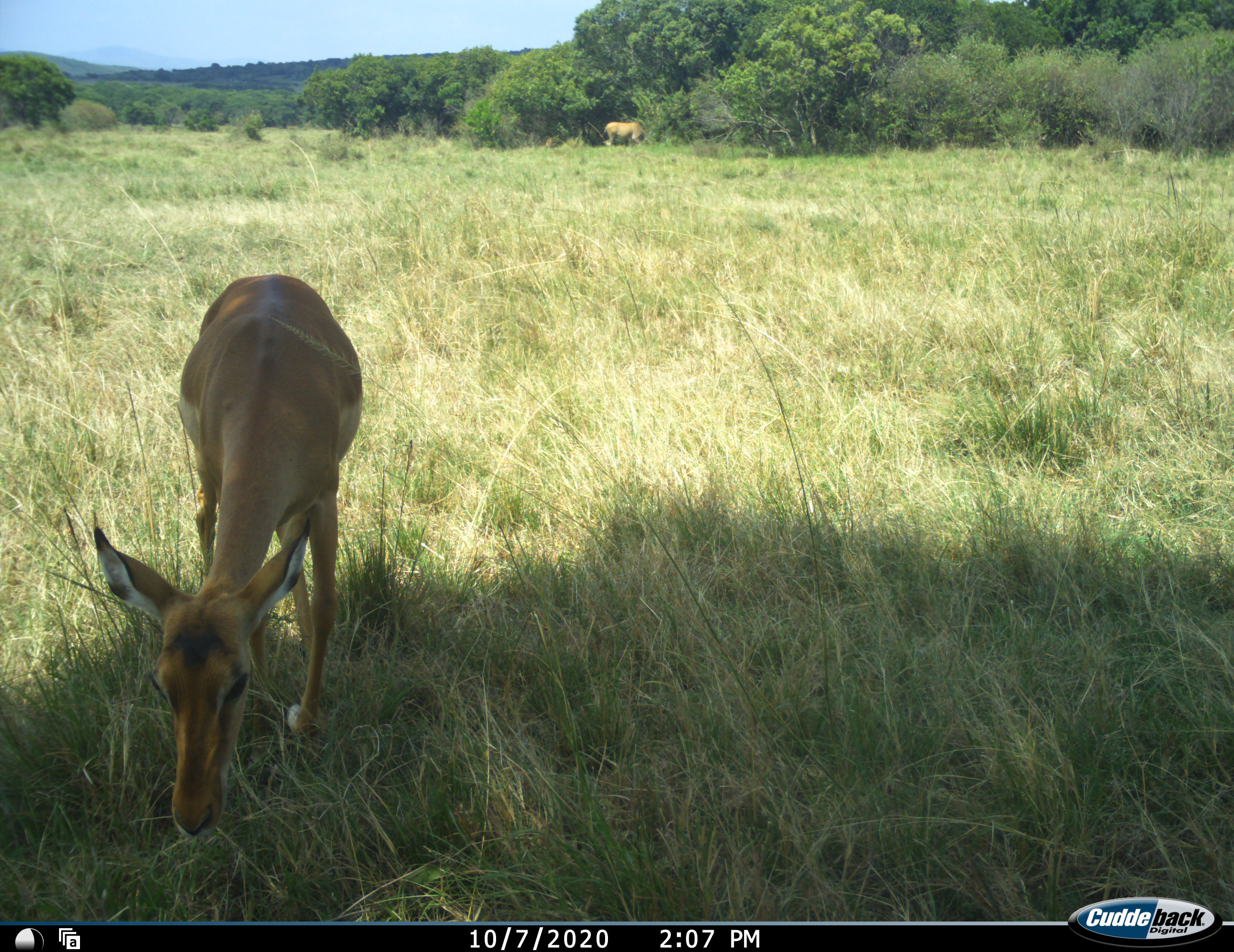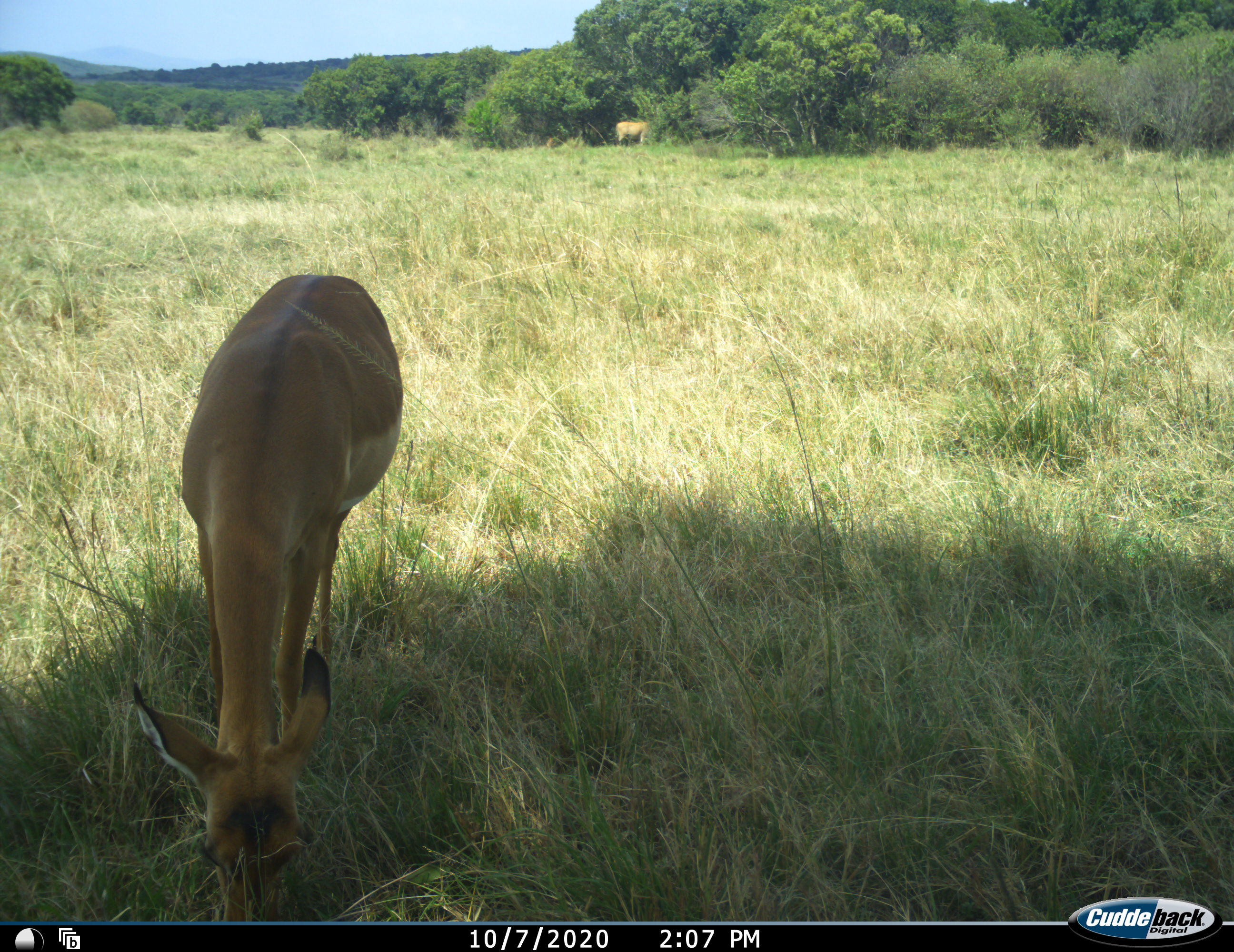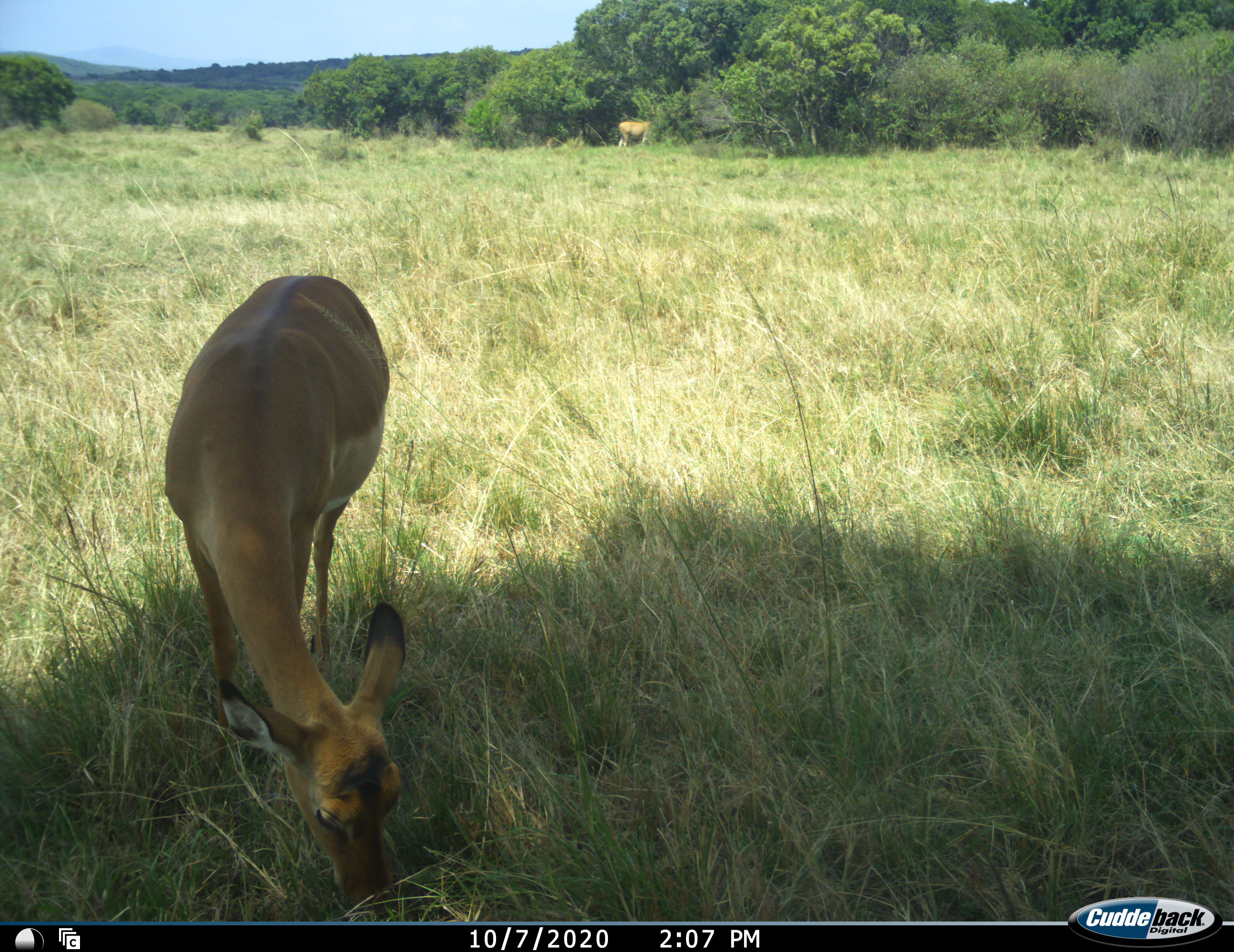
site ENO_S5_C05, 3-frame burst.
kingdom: Animalia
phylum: Chordata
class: Mammalia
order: Artiodactyla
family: Bovidae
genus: Tragelaphus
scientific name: Tragelaphus oryx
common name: eland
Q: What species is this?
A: Eland (Tragelaphus oryx).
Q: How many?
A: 1.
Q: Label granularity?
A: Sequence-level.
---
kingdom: Animalia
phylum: Chordata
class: Mammalia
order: Artiodactyla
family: Bovidae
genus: Aepyceros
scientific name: Aepyceros melampus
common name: impala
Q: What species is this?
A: Impala (Aepyceros melampus).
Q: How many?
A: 1.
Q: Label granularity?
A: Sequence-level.